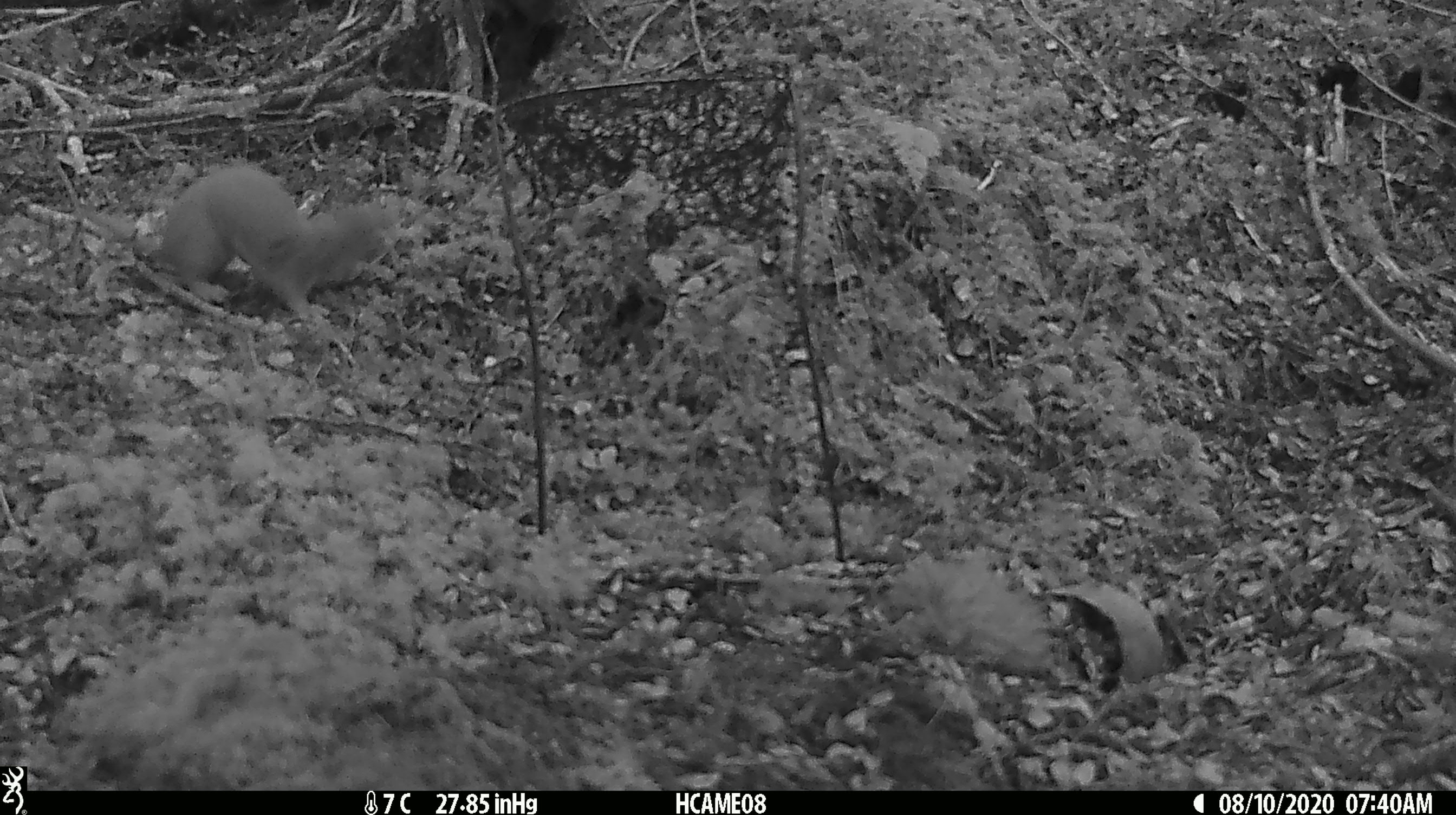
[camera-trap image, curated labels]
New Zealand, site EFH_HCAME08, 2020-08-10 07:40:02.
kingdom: Animalia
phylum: Chordata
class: Mammalia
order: Carnivora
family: Mustelidae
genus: Mustela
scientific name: Mustela nivalis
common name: least weasel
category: weasel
Weasel (least weasel) (Mustela nivalis).